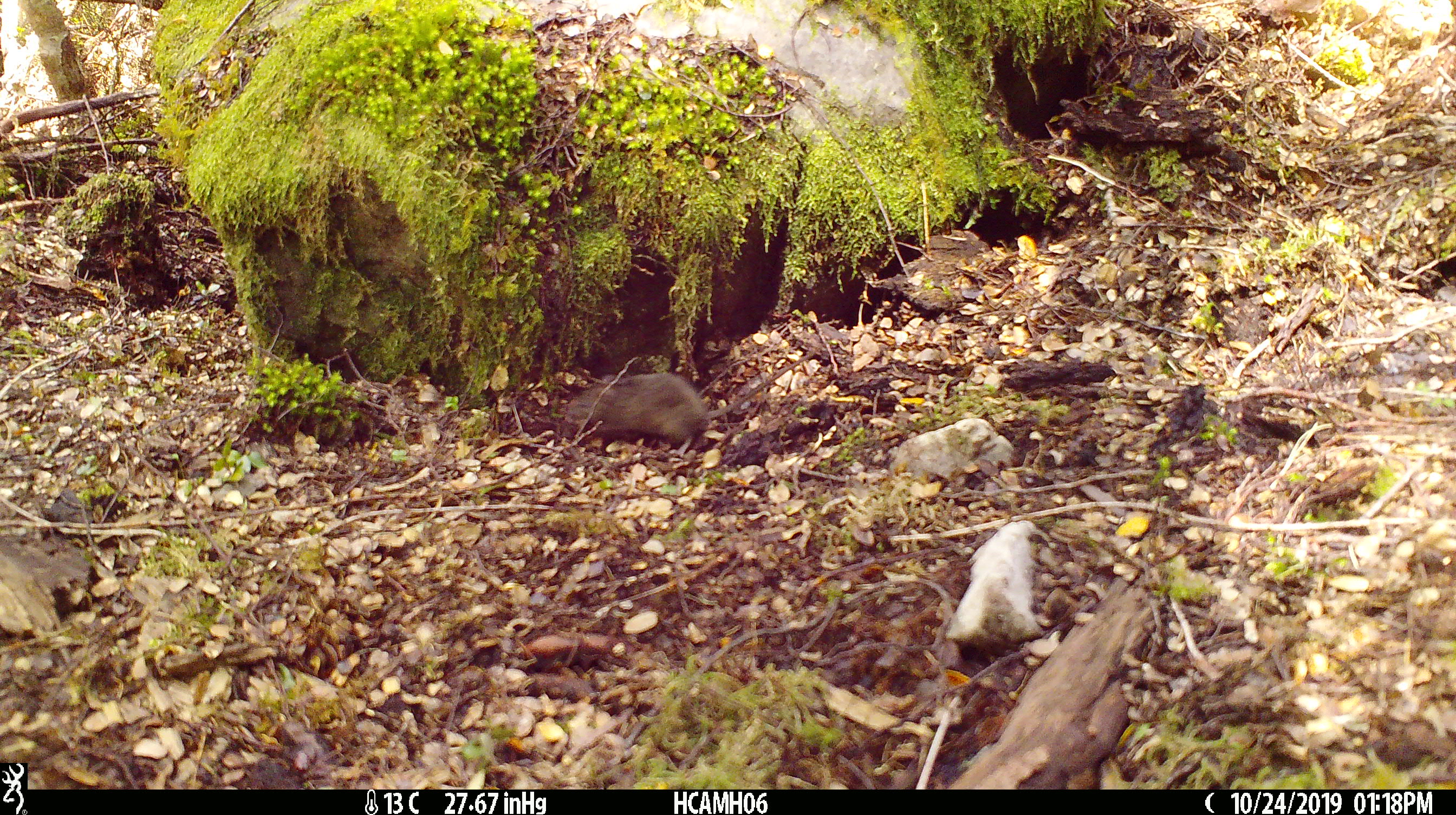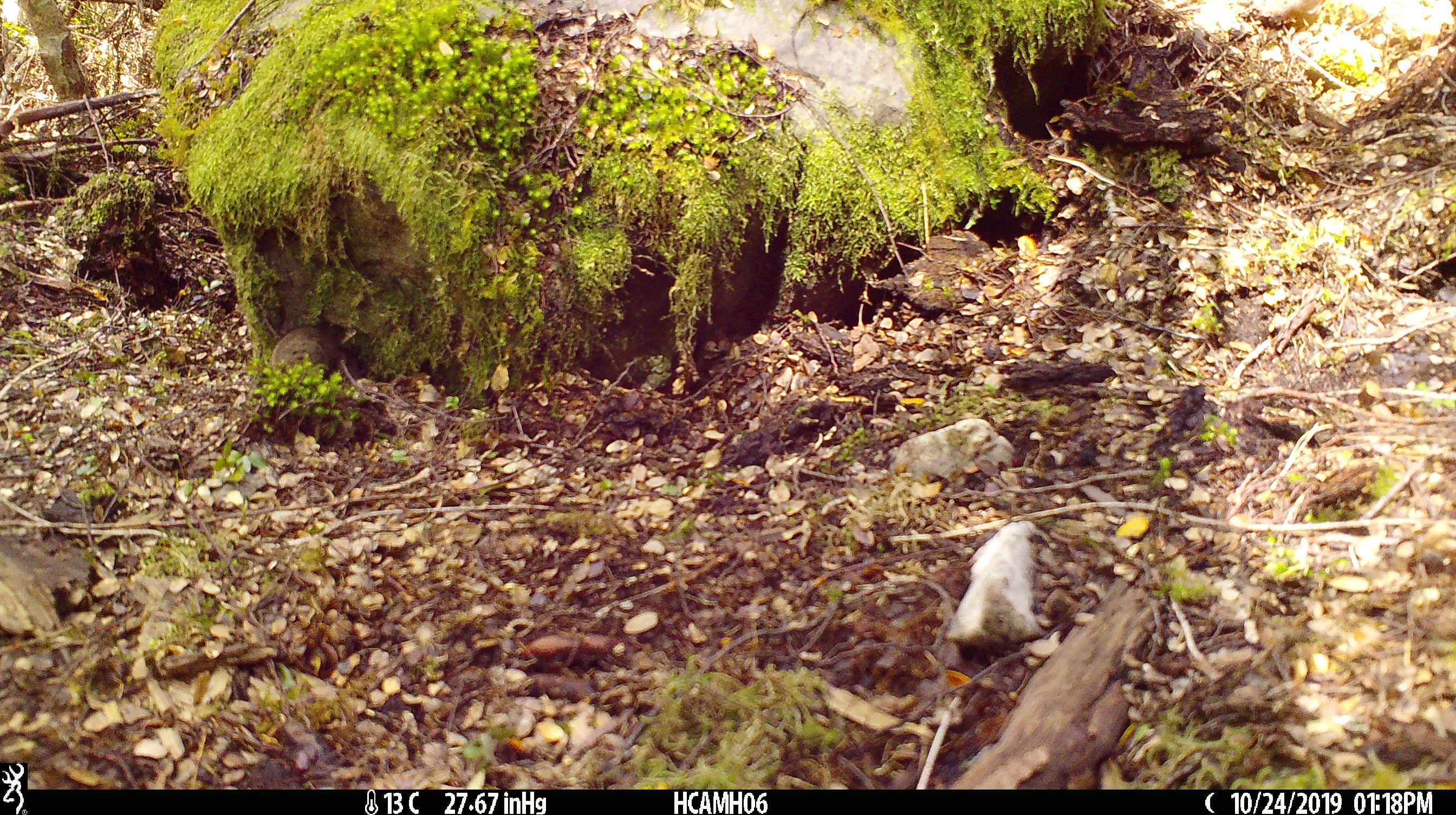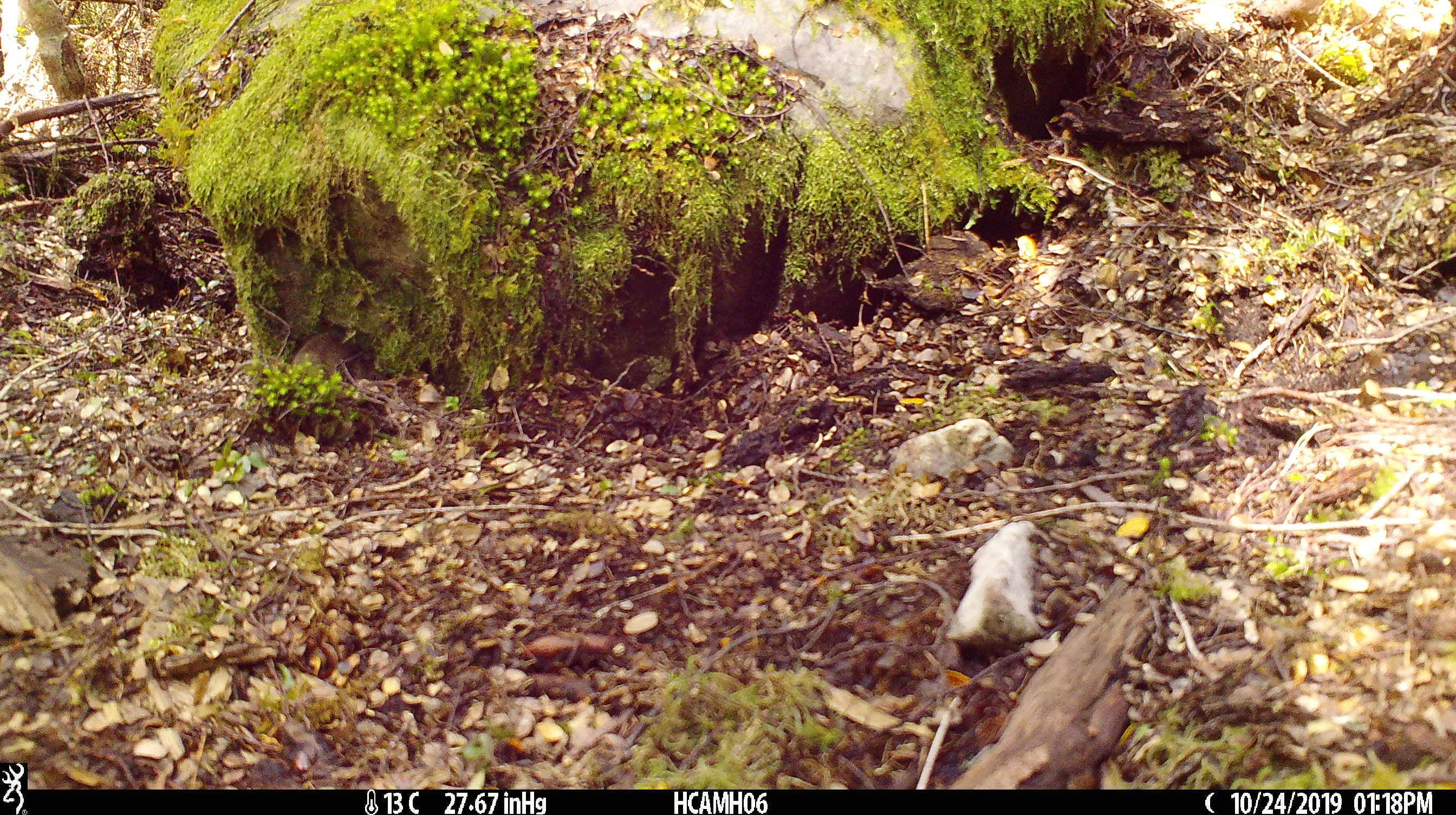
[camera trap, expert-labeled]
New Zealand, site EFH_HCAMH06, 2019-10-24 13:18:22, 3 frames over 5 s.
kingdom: Animalia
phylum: Chordata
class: Mammalia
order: Rodentia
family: Muridae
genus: Mus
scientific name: Mus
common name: mouse